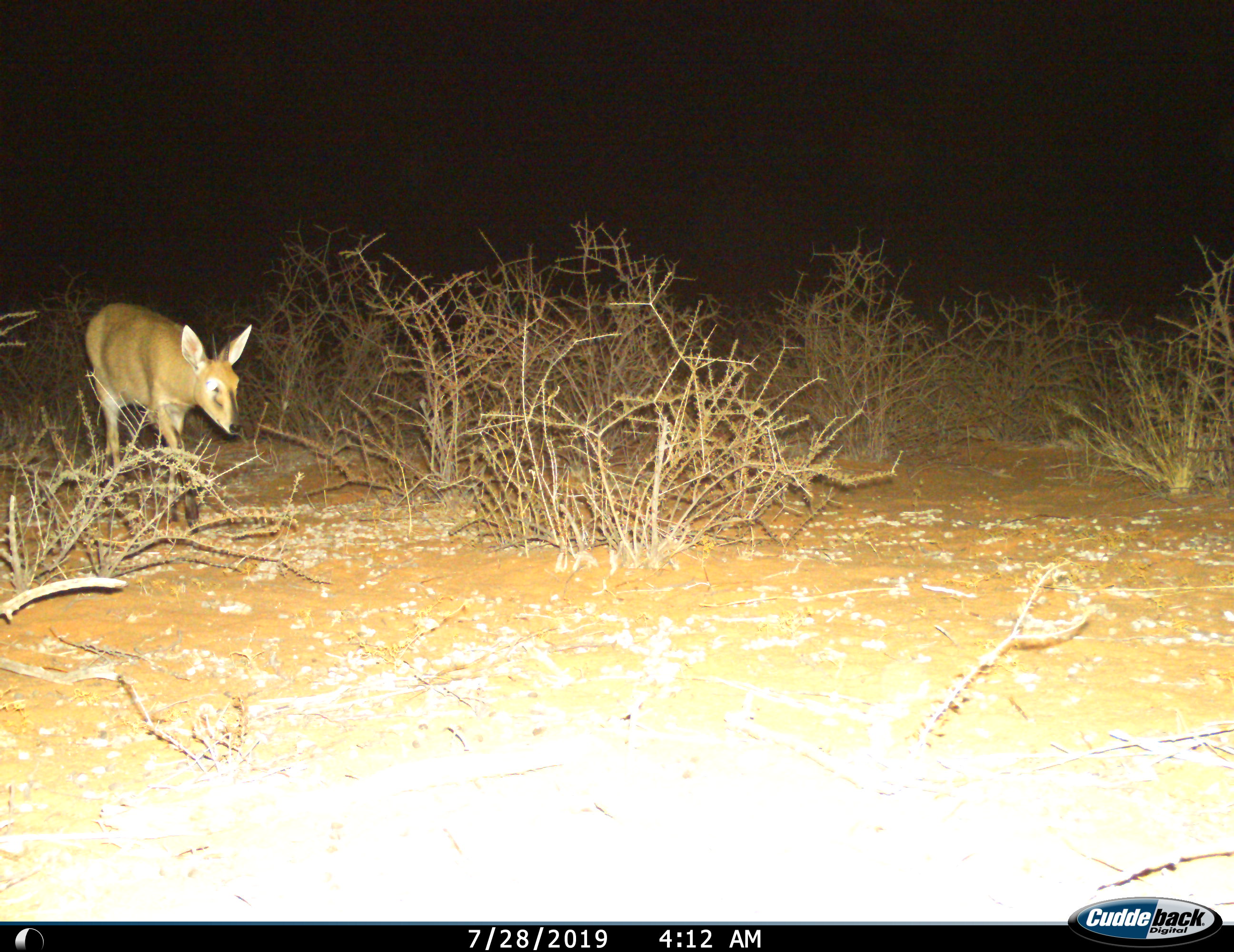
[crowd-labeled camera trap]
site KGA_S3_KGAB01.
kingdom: Animalia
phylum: Chordata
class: Mammalia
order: Artiodactyla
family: Bovidae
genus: Sylvicapra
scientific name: Sylvicapra grimmia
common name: common duiker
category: duikercommongrey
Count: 1.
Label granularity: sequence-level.